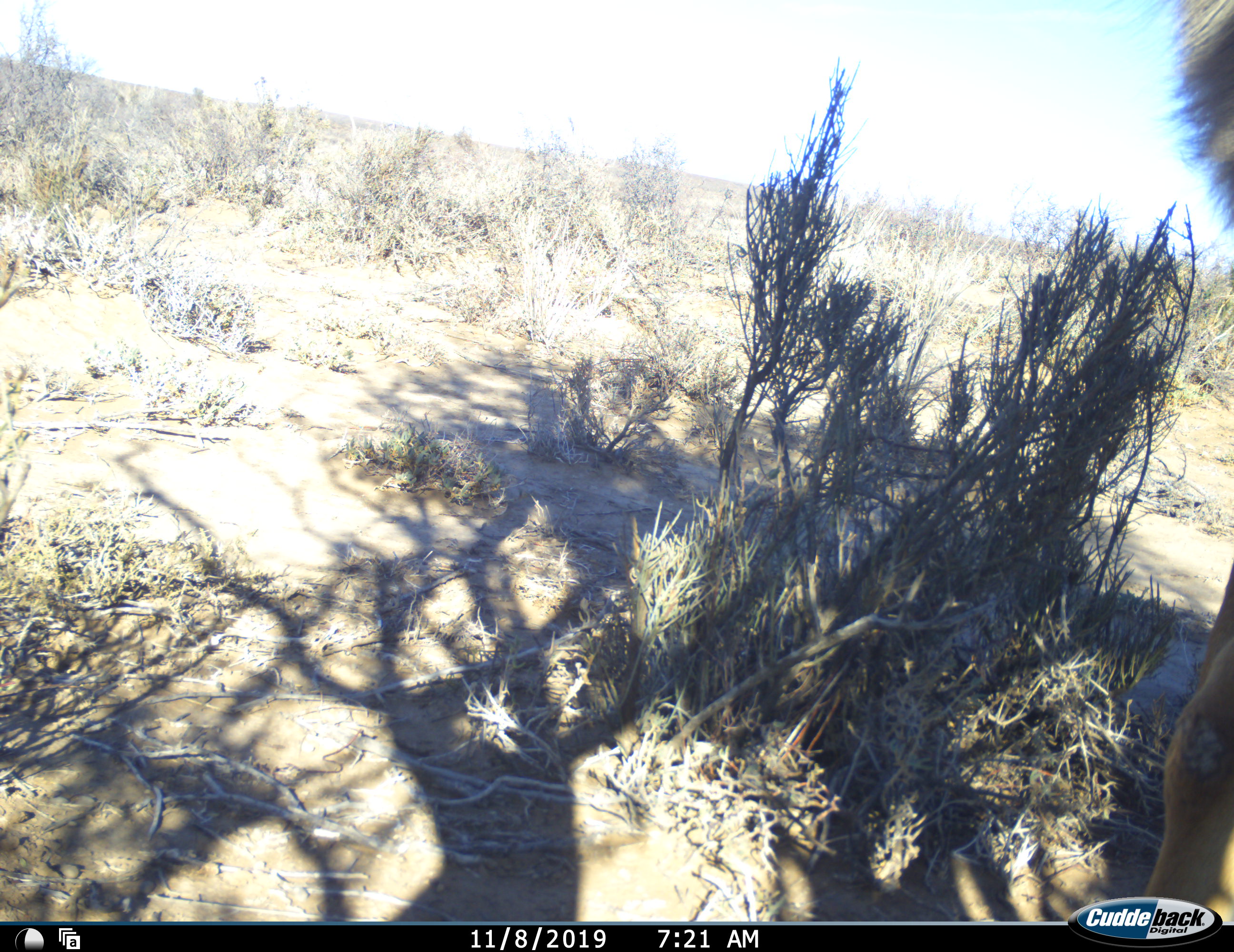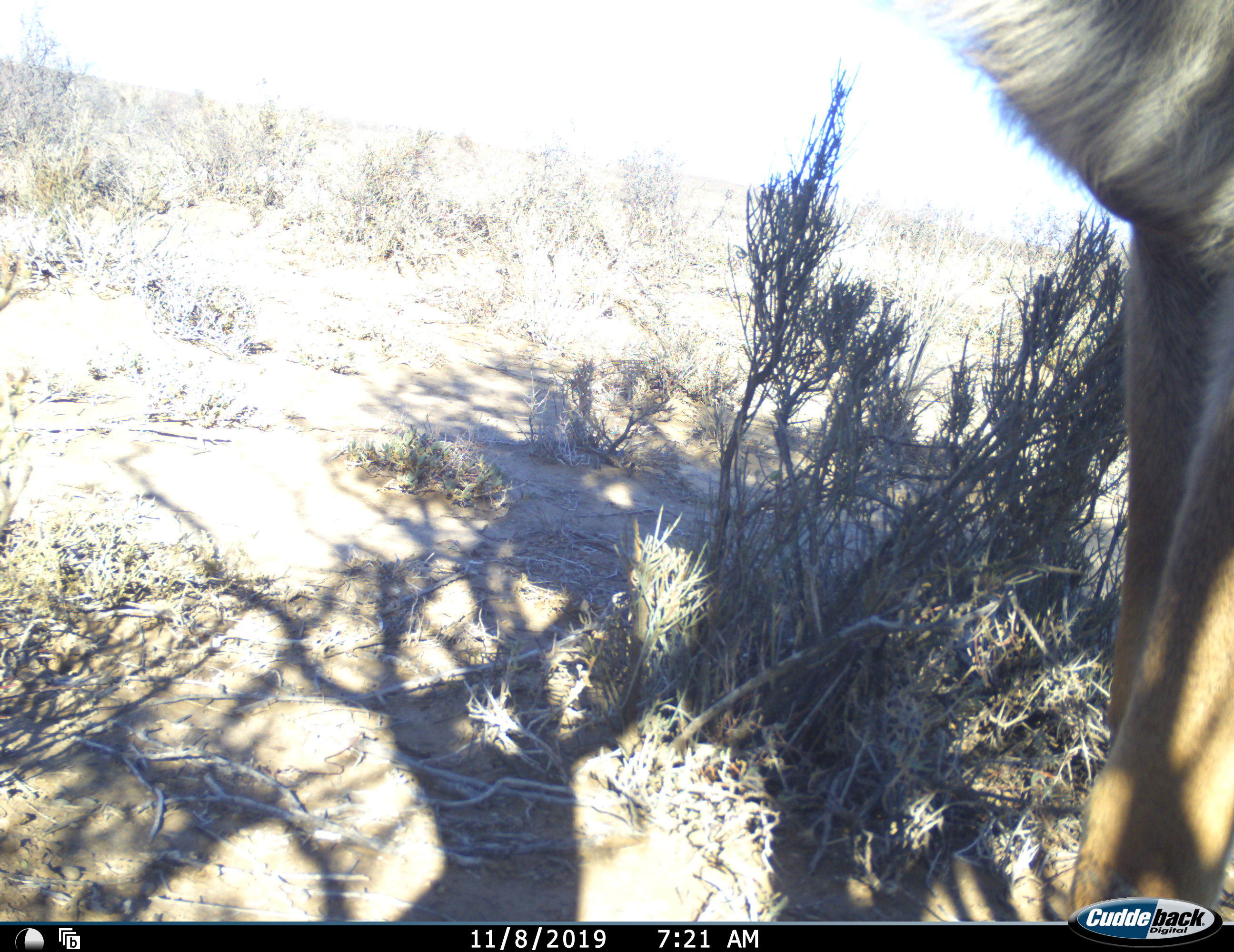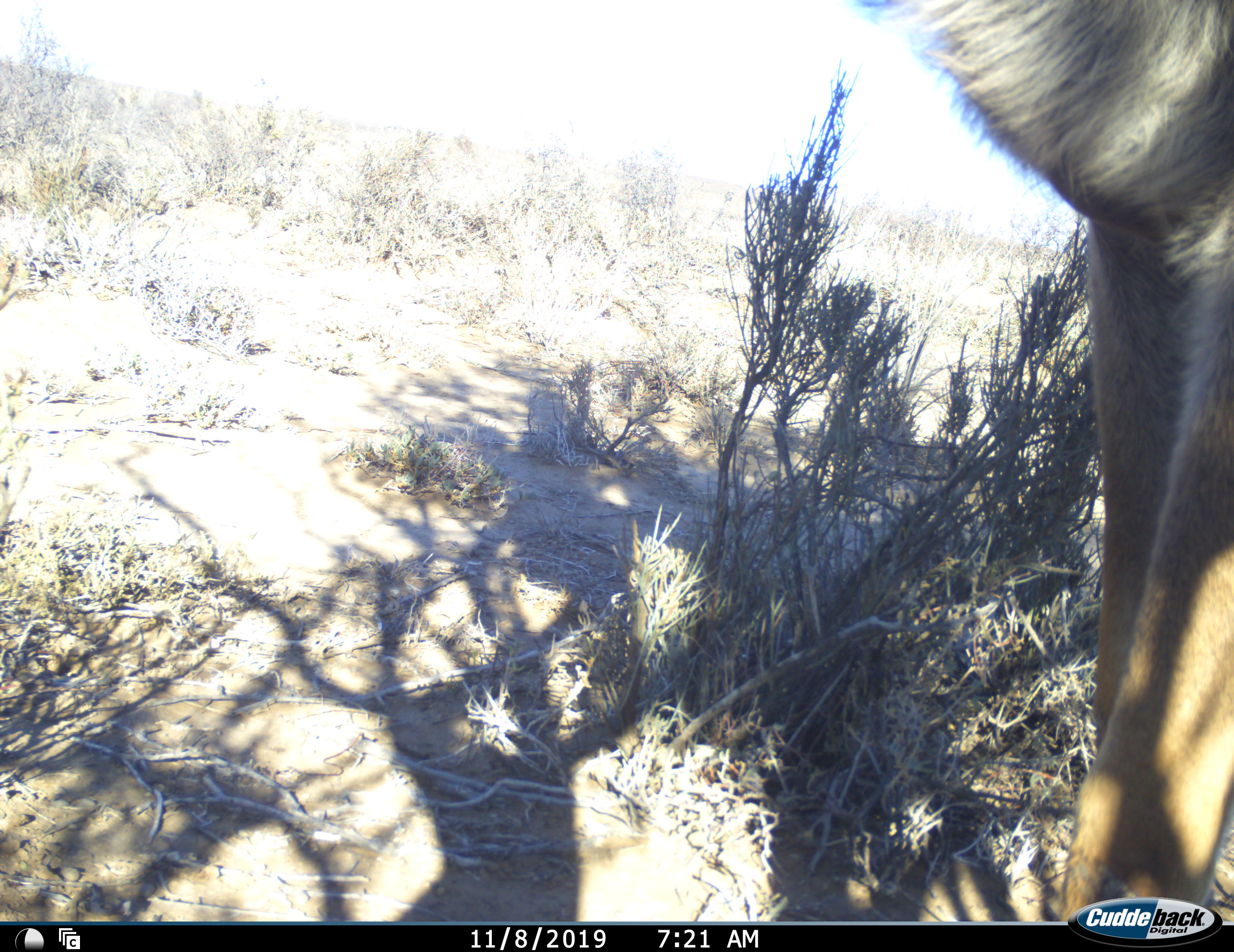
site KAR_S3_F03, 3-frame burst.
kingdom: Animalia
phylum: Chordata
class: Mammalia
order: Artiodactyla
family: Bovidae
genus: Tragelaphus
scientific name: Tragelaphus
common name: kudu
Kudu (Tragelaphus), count 1. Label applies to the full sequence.